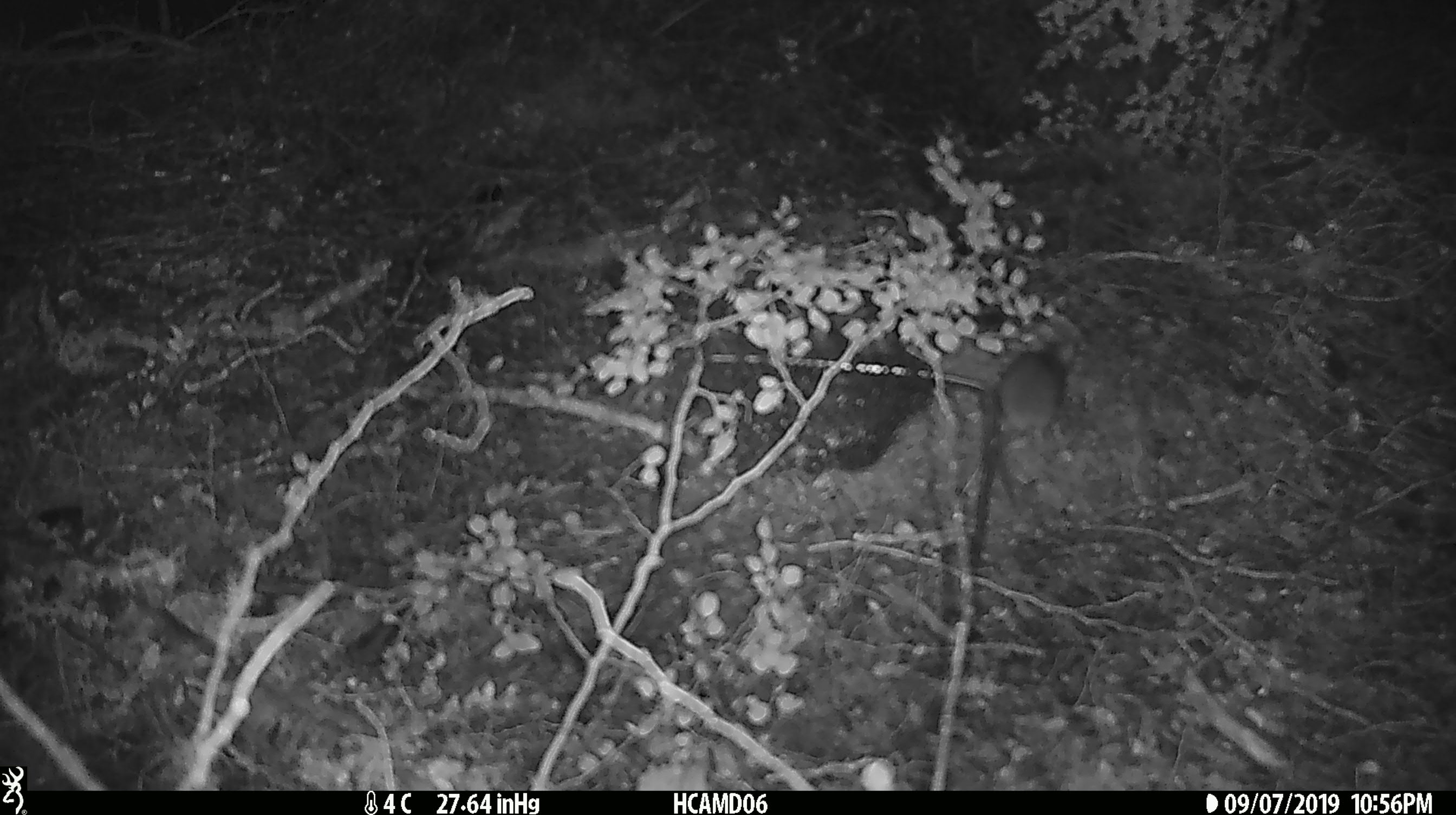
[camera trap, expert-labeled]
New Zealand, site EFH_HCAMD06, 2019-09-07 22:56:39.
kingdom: Animalia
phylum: Chordata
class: Mammalia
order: Rodentia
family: Muridae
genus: Mus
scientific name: Mus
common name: mouse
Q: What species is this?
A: Mouse (Mus).